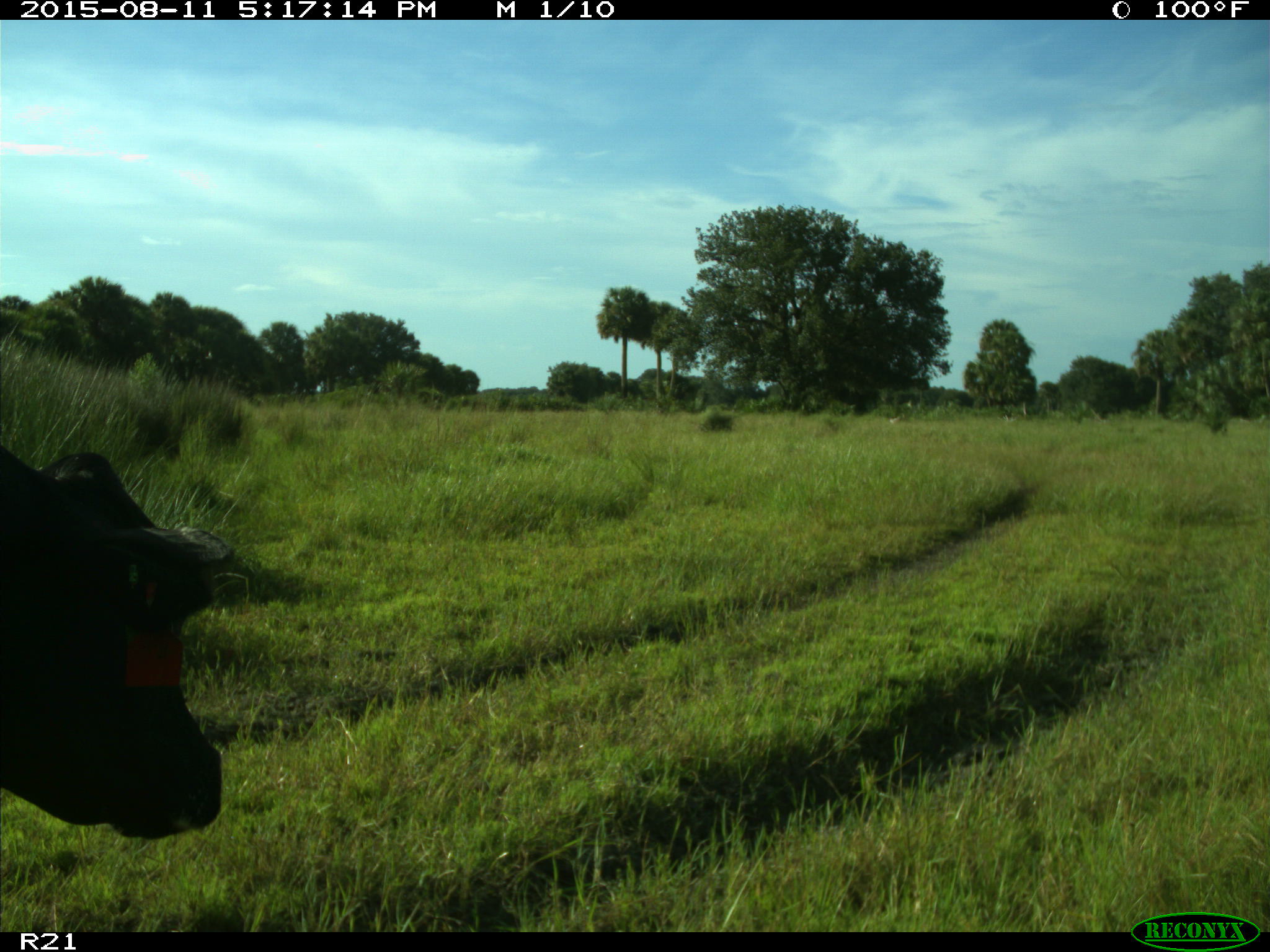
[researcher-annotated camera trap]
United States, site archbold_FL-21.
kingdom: Animalia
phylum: Chordata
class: Mammalia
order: Artiodactyla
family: Bovidae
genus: Bos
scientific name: Bos taurus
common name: domestic cow